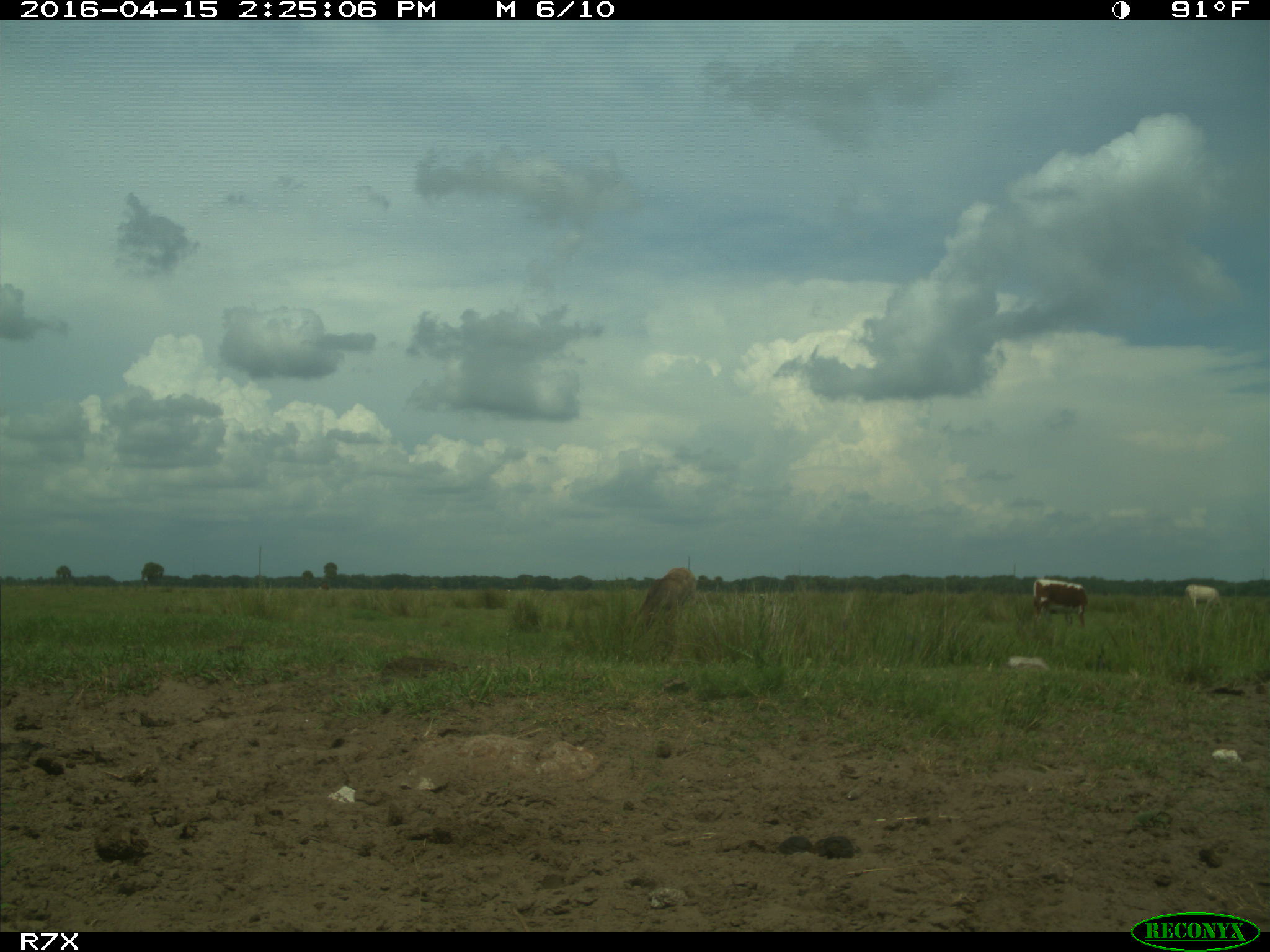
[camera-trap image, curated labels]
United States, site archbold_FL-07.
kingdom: Animalia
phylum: Chordata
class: Mammalia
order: Artiodactyla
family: Bovidae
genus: Bos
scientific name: Bos taurus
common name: domestic cow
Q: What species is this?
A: Bos taurus (domestic cow).